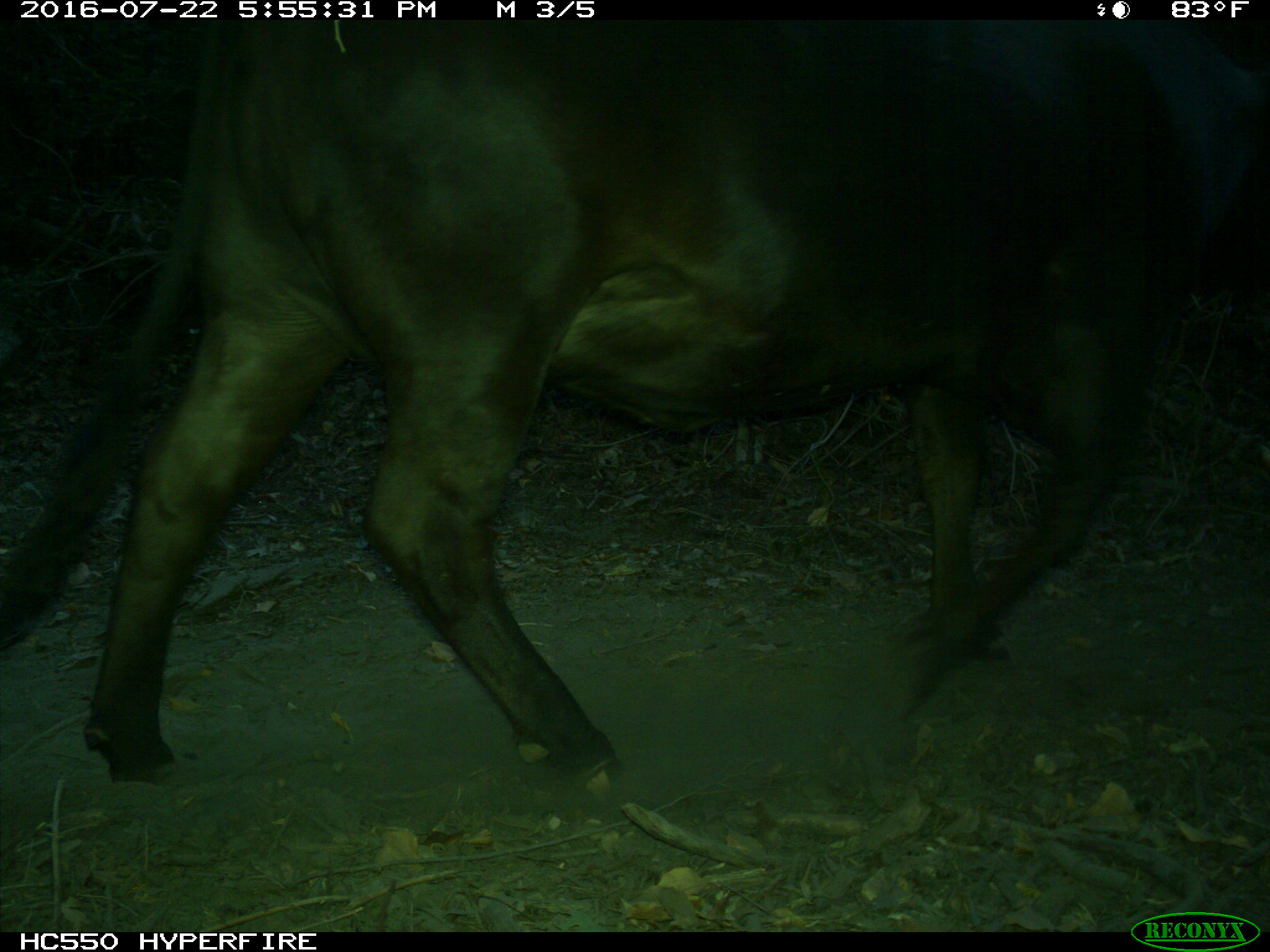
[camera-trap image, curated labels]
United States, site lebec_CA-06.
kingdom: Animalia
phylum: Chordata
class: Mammalia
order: Artiodactyla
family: Bovidae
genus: Bos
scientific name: Bos taurus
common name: domestic cow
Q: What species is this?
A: Bos taurus (domestic cow).